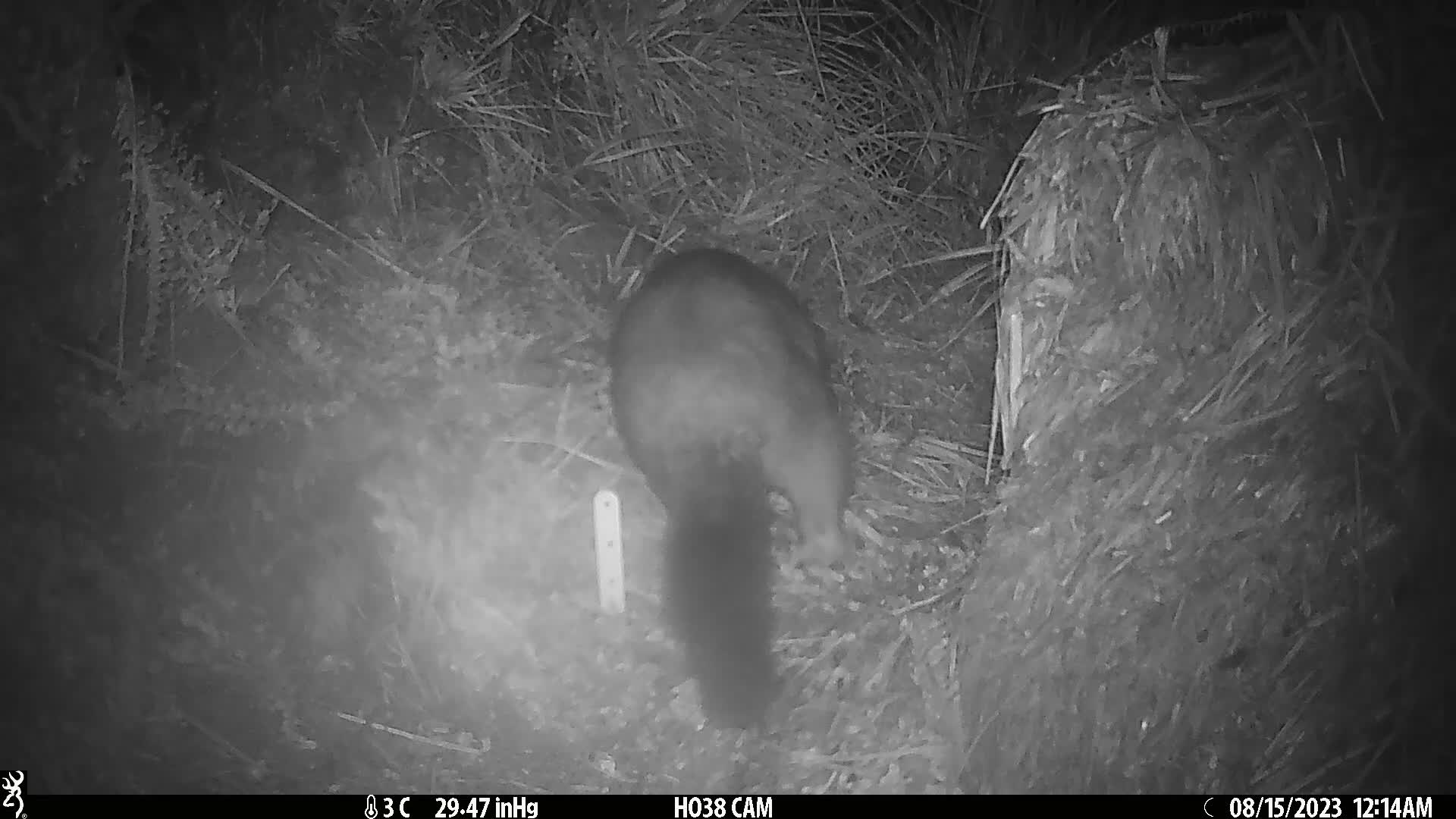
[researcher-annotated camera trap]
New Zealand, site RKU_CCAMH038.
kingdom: Animalia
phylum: Chordata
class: Mammalia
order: Diprotodontia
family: Phalangeridae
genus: Trichosurus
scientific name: Trichosurus vulpecula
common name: common brushtail possum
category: possum